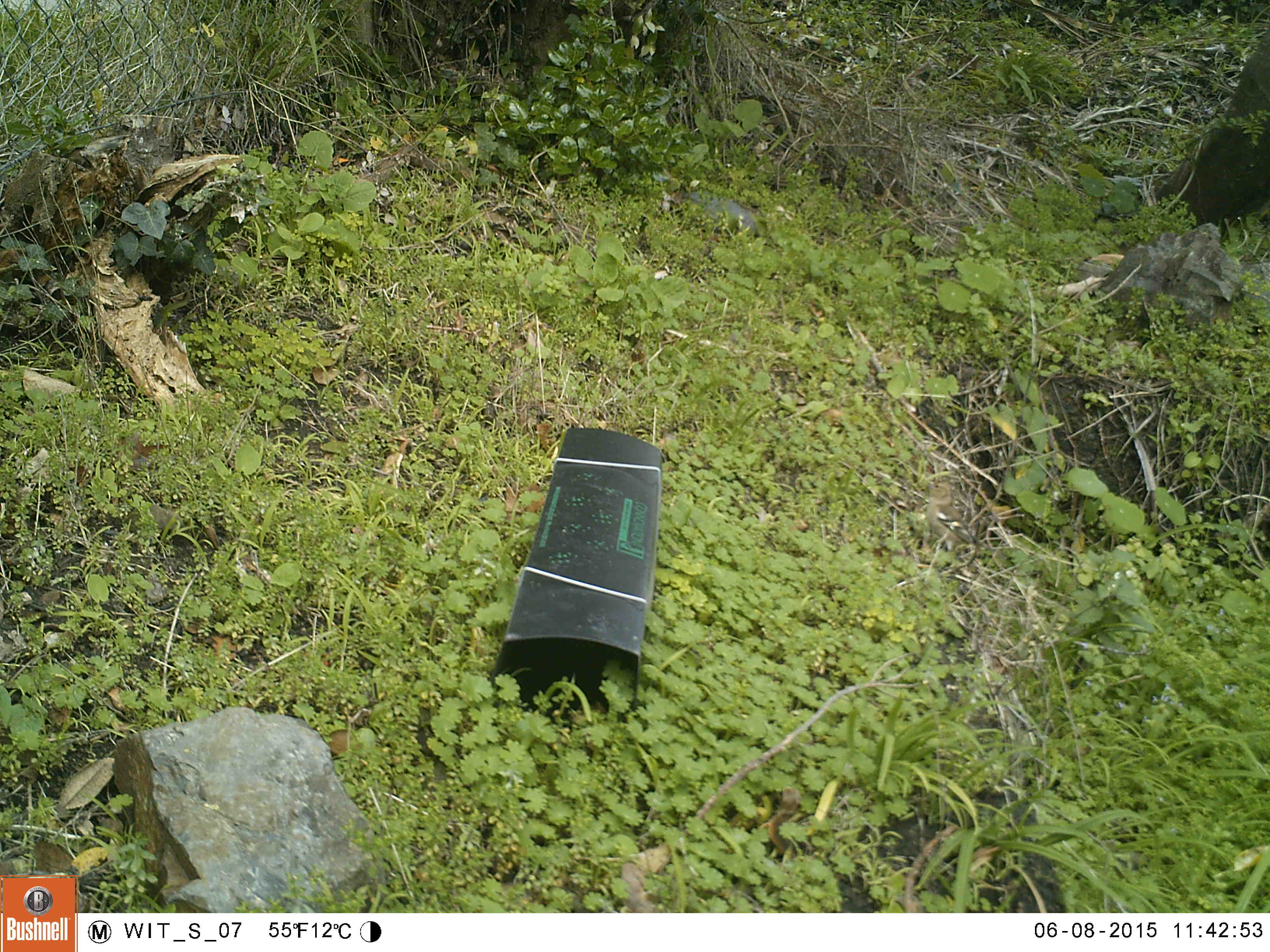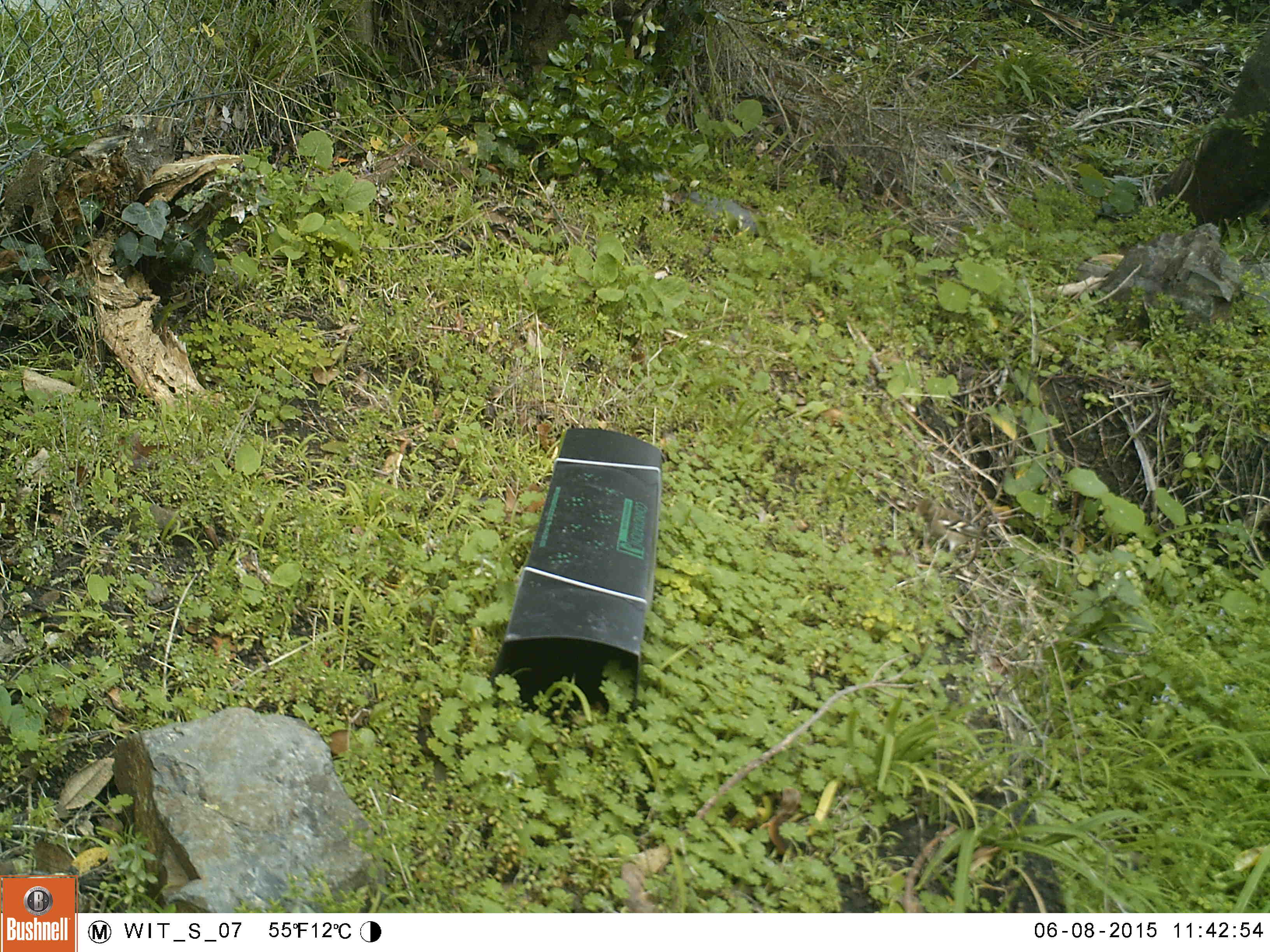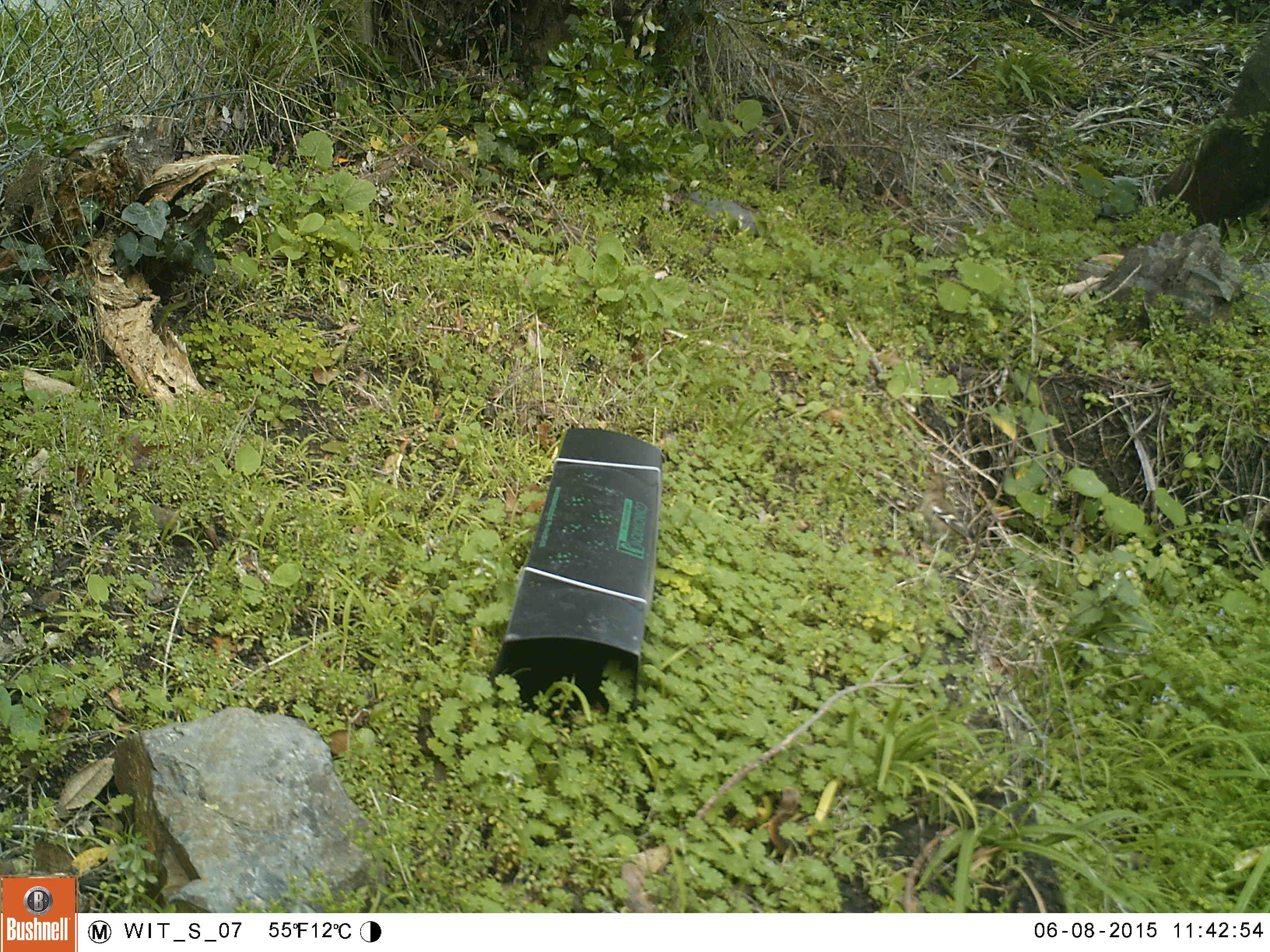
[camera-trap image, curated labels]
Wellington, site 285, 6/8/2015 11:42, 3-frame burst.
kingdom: Animalia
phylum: Chordata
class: Aves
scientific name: Aves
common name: bird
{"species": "bird (Aves)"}